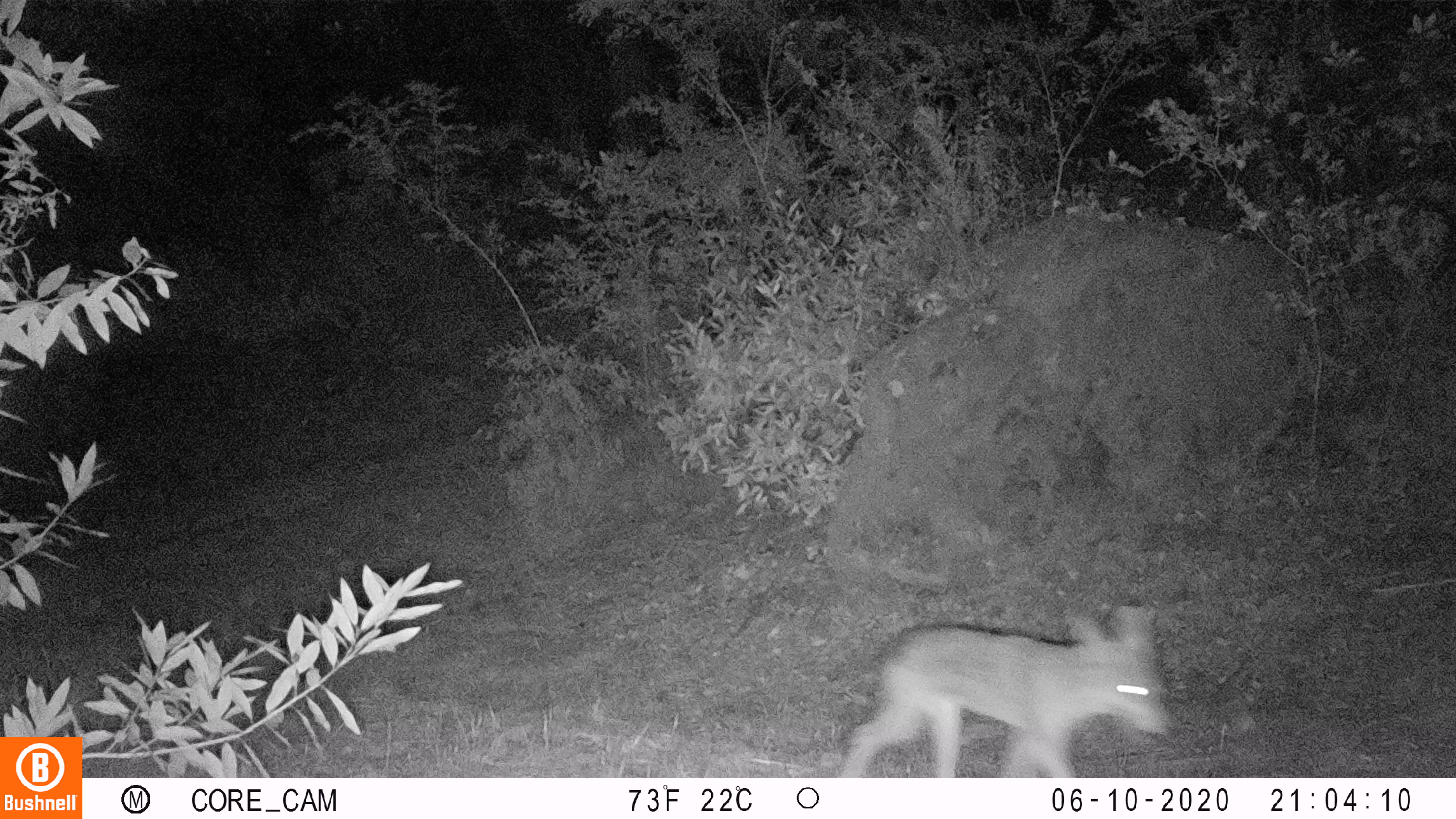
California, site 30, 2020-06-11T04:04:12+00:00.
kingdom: Animalia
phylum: Chordata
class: Mammalia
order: Carnivora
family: Canidae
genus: Canis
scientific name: Canis latrans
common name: coyote